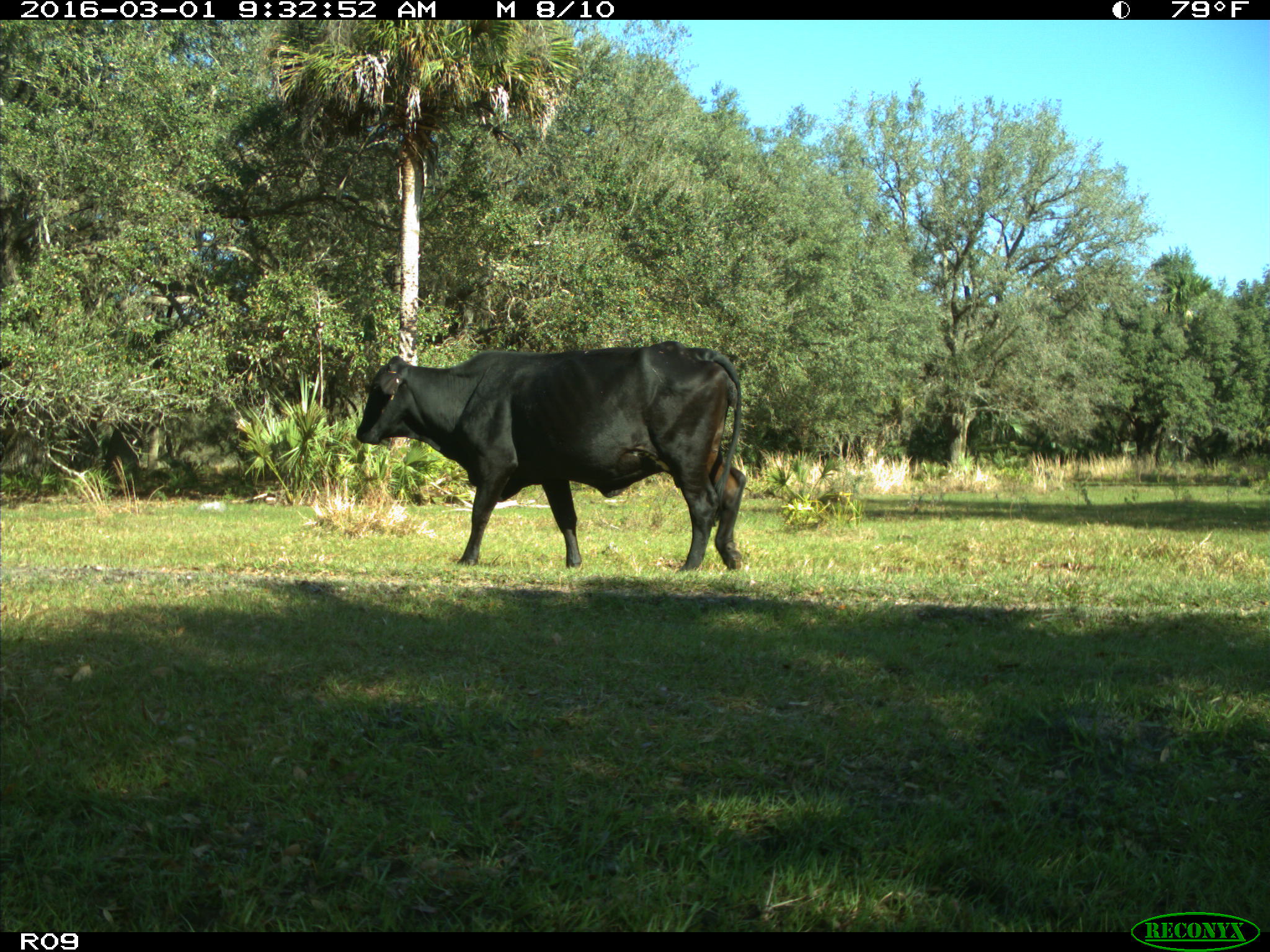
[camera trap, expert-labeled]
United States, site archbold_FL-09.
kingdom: Animalia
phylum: Chordata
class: Mammalia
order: Artiodactyla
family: Bovidae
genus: Bos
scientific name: Bos taurus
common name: domestic cow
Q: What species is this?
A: Bos taurus (domestic cow).